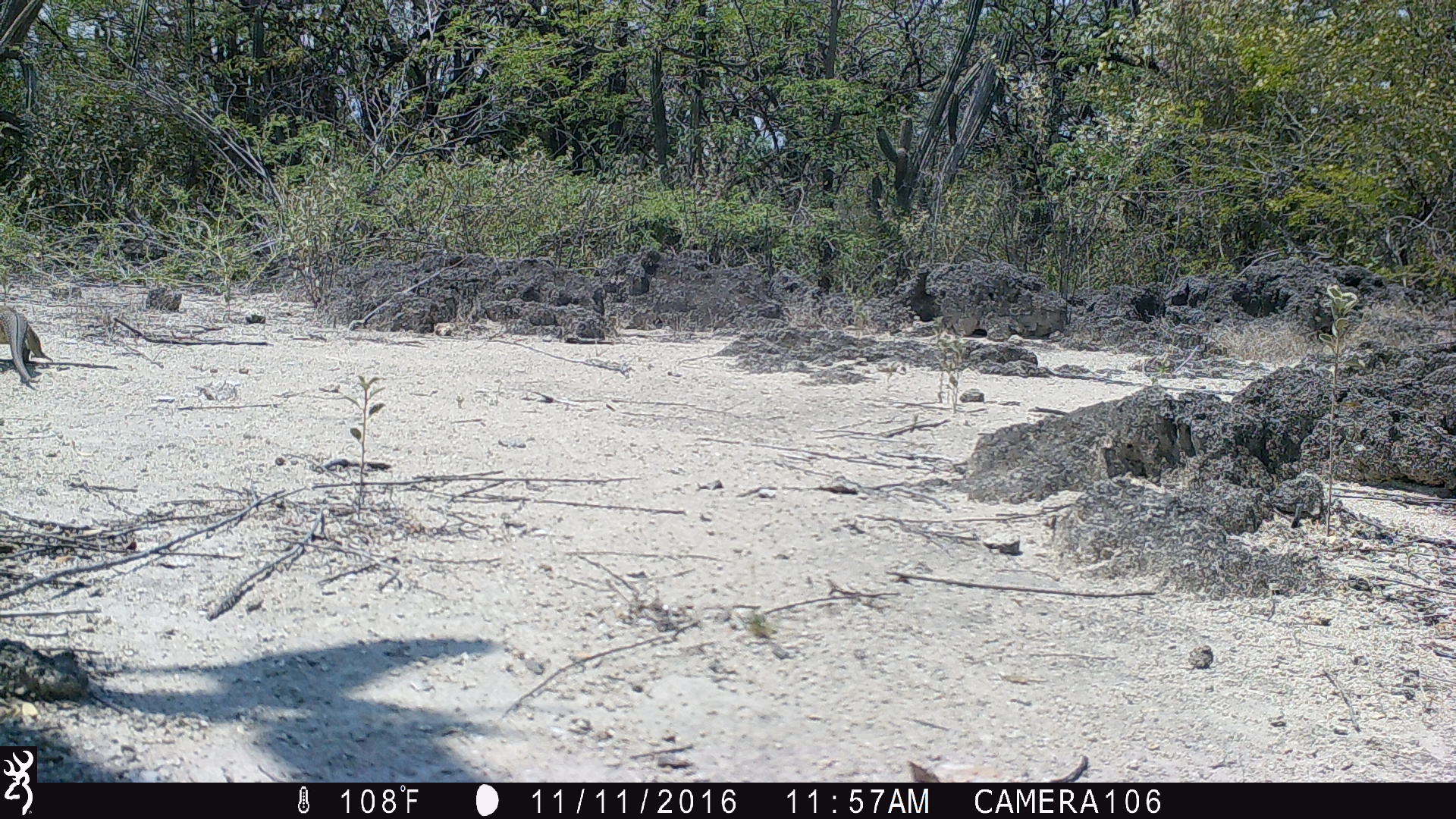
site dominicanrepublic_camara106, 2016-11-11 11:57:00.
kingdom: Animalia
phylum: Chordata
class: Reptilia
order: Squamata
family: Iguanidae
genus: Iguana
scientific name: Iguana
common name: typical iguanas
Iguana (typical iguanas).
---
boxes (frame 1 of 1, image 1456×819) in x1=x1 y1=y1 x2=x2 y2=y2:
iguana: x1=0 y1=303 x2=53 y2=394